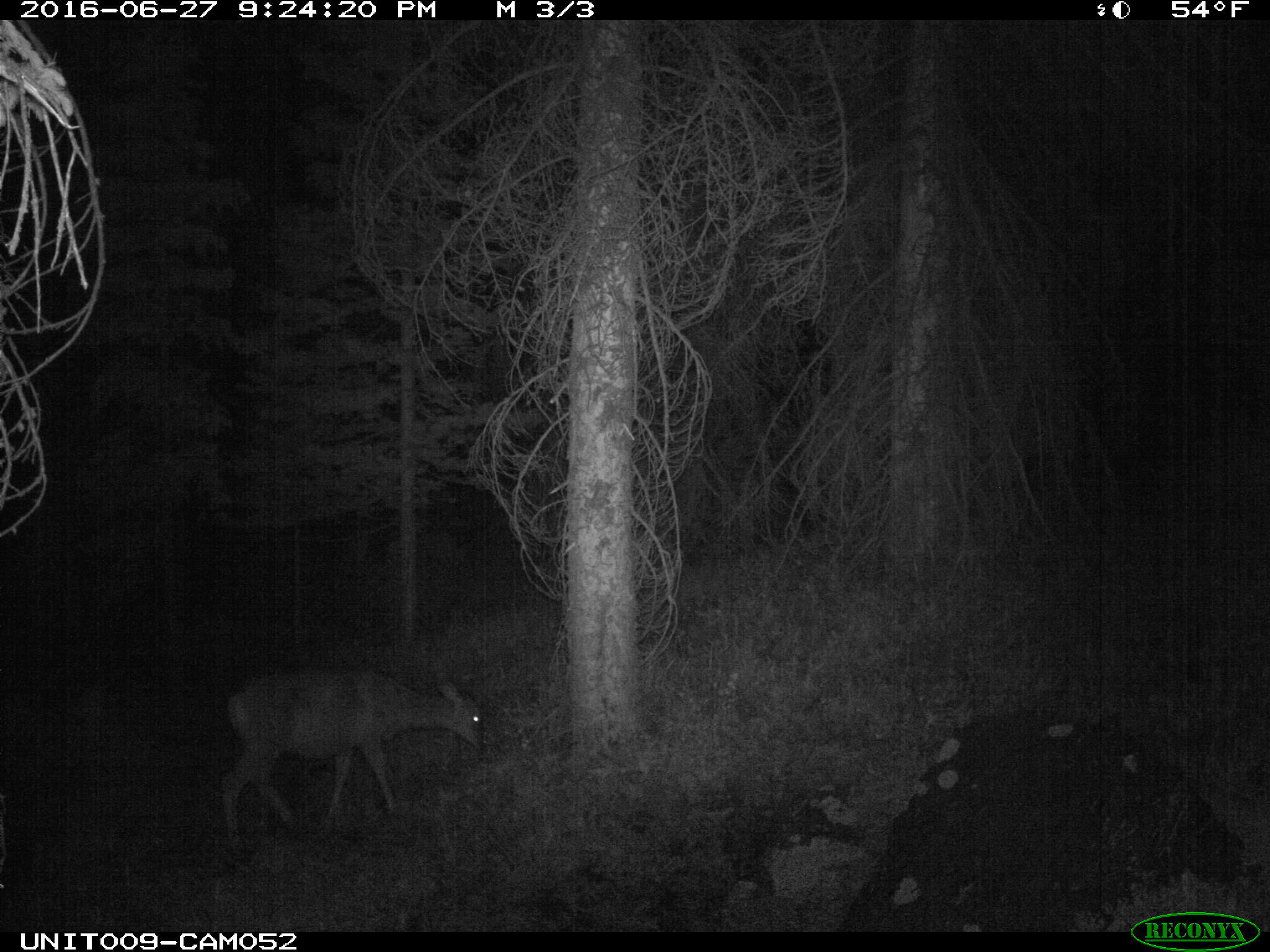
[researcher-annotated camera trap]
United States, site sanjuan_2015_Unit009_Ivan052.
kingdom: Animalia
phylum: Chordata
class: Mammalia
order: Artiodactyla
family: Cervidae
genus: Odocoileus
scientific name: Odocoileus hemionus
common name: mule deer